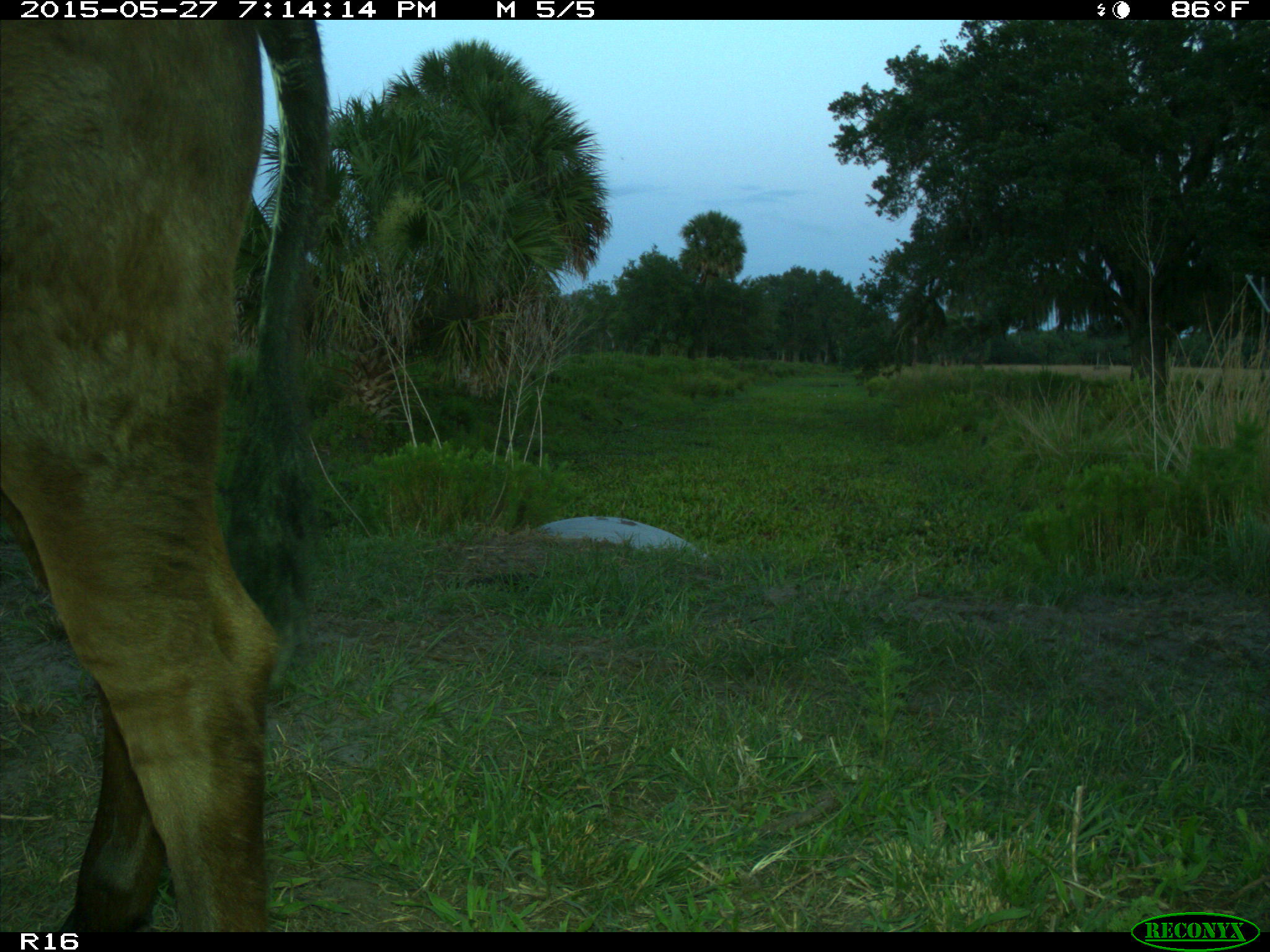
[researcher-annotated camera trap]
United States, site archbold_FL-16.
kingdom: Animalia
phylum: Chordata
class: Mammalia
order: Artiodactyla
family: Bovidae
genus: Bos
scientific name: Bos taurus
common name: domestic cow